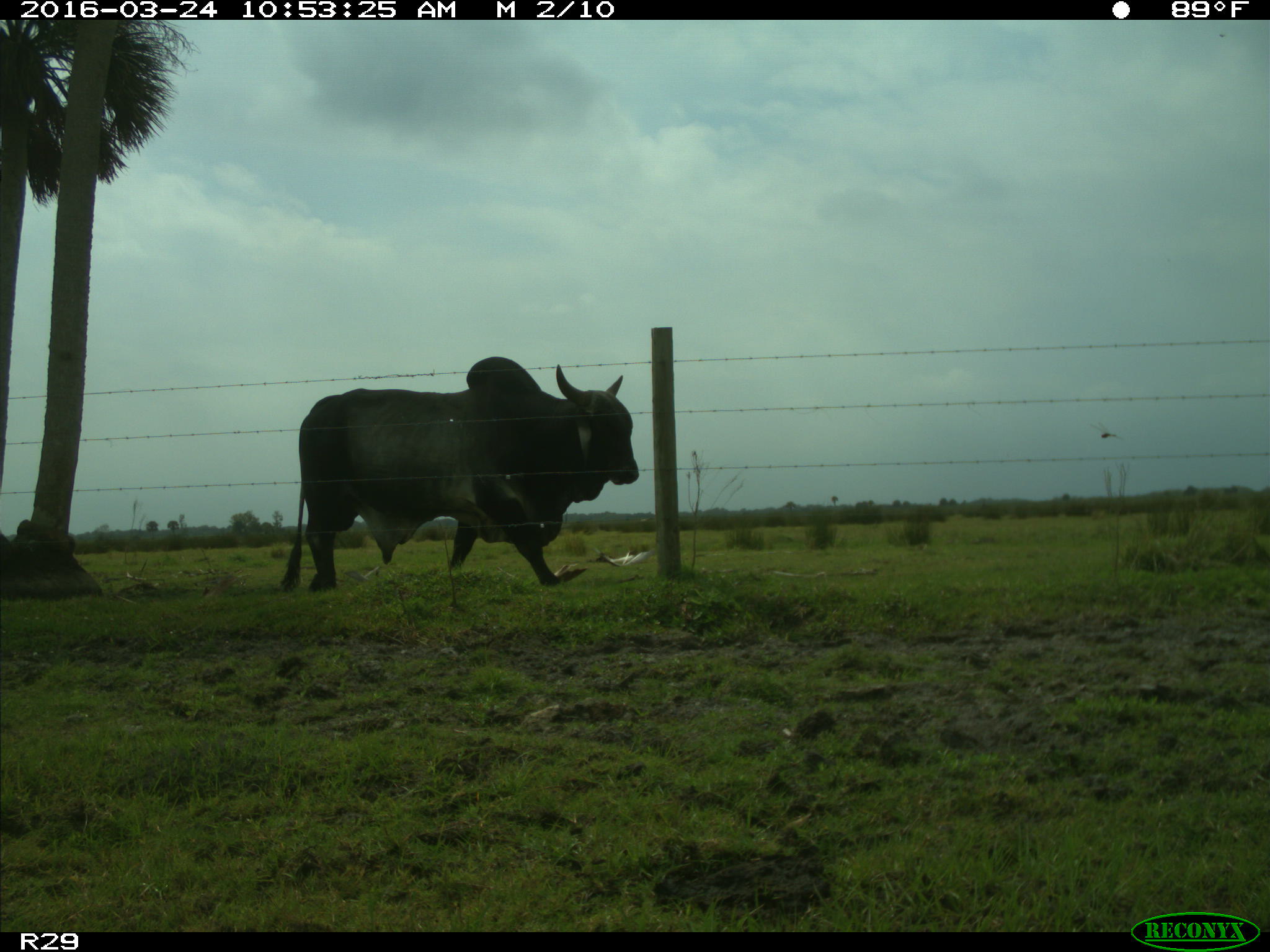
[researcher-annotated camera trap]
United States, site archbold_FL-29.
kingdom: Animalia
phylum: Chordata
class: Mammalia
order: Artiodactyla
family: Bovidae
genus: Bos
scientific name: Bos taurus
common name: domestic cow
Bos taurus (domestic cow).